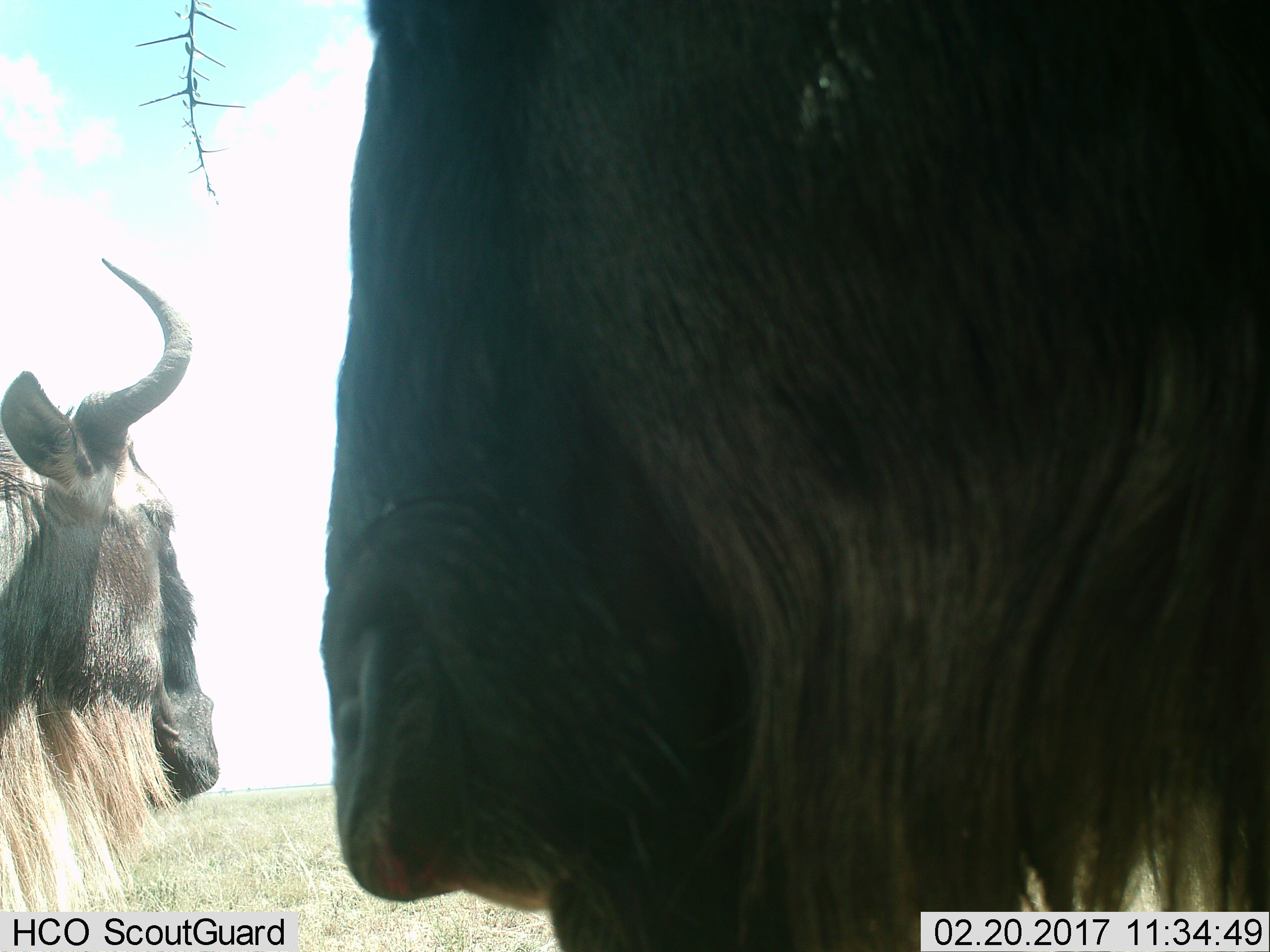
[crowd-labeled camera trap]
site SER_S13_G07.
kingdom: Animalia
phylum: Chordata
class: Mammalia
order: Artiodactyla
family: Bovidae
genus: Connochaetes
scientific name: Connochaetes taurinus taurinus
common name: blue wildebeest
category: wildebeestblue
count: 2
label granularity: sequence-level